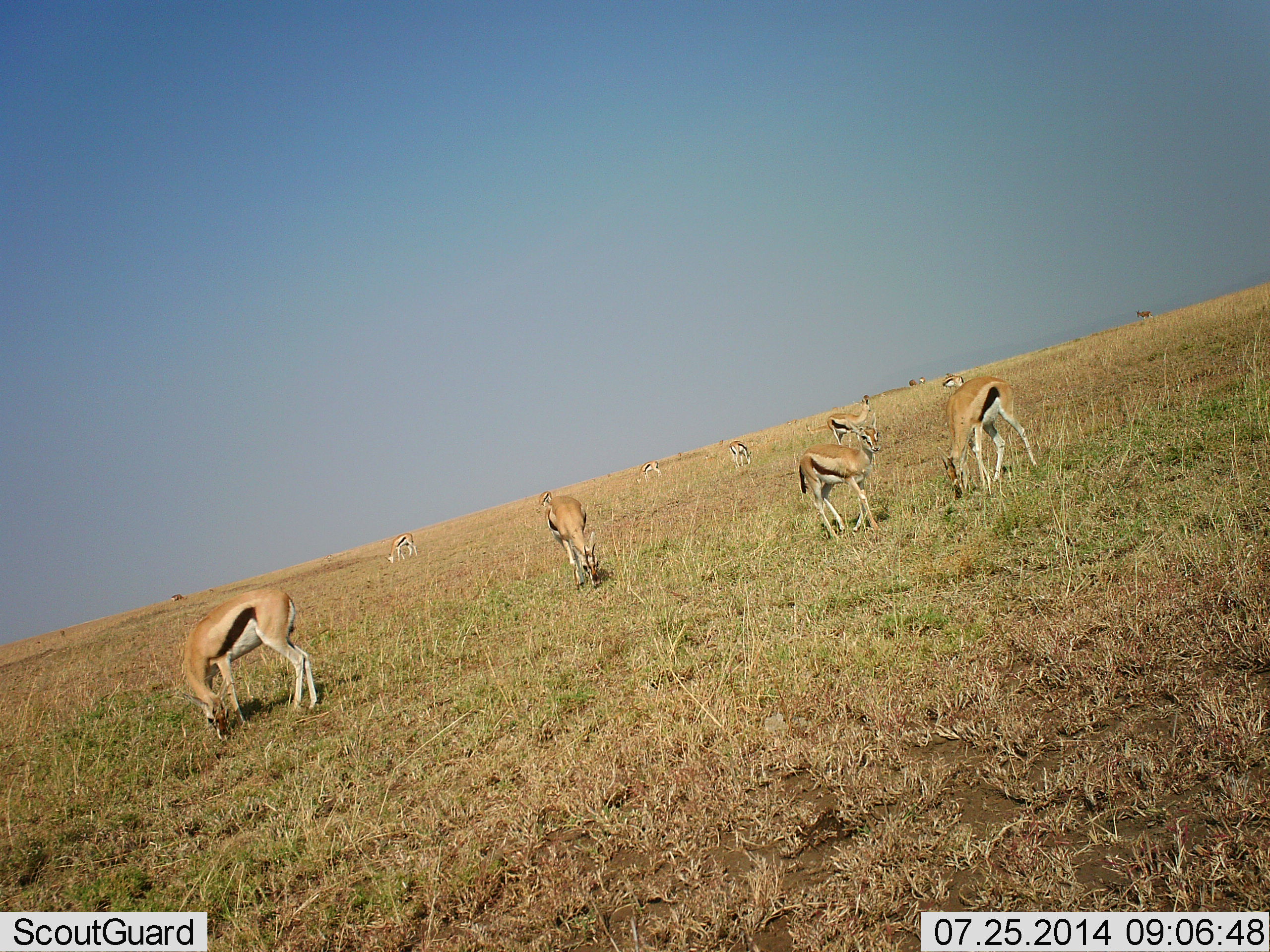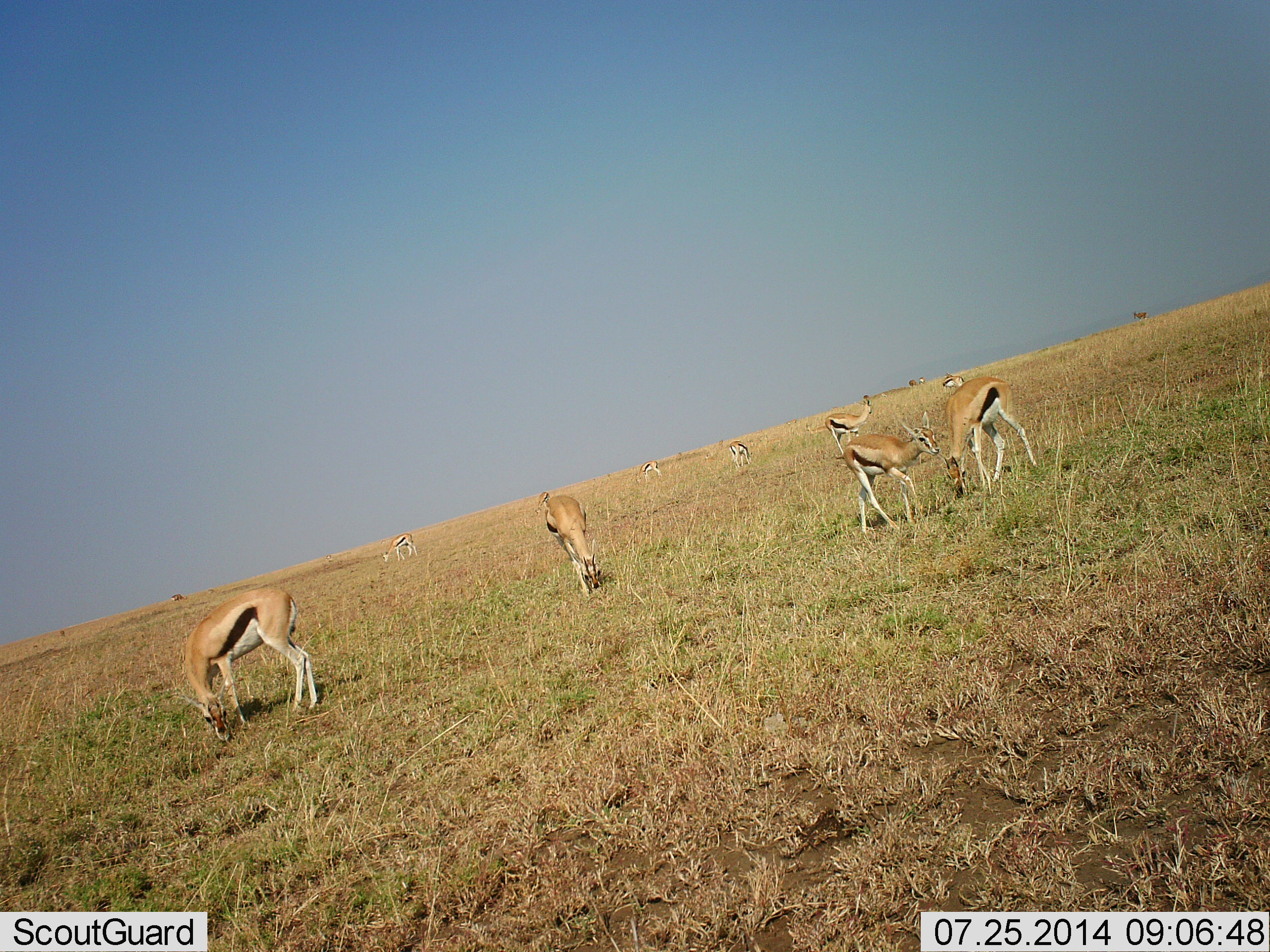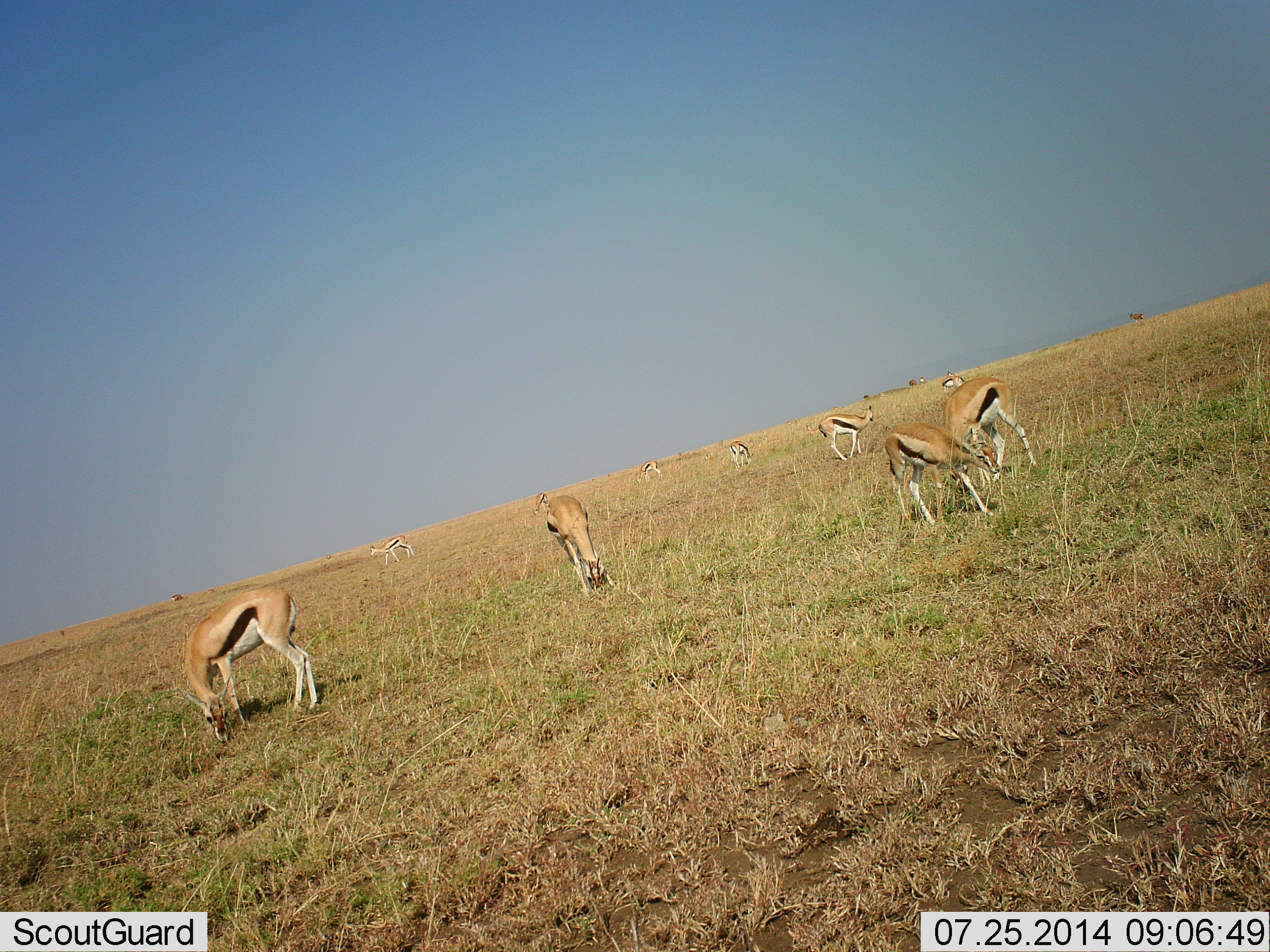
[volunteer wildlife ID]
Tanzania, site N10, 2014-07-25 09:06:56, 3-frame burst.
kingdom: Animalia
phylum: Chordata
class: Mammalia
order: Artiodactyla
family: Bovidae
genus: Eudorcas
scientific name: Eudorcas thomsonii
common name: thomson's gazelle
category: gazellethomsons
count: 9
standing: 50%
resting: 10%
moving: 50%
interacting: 10%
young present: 0%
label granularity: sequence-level